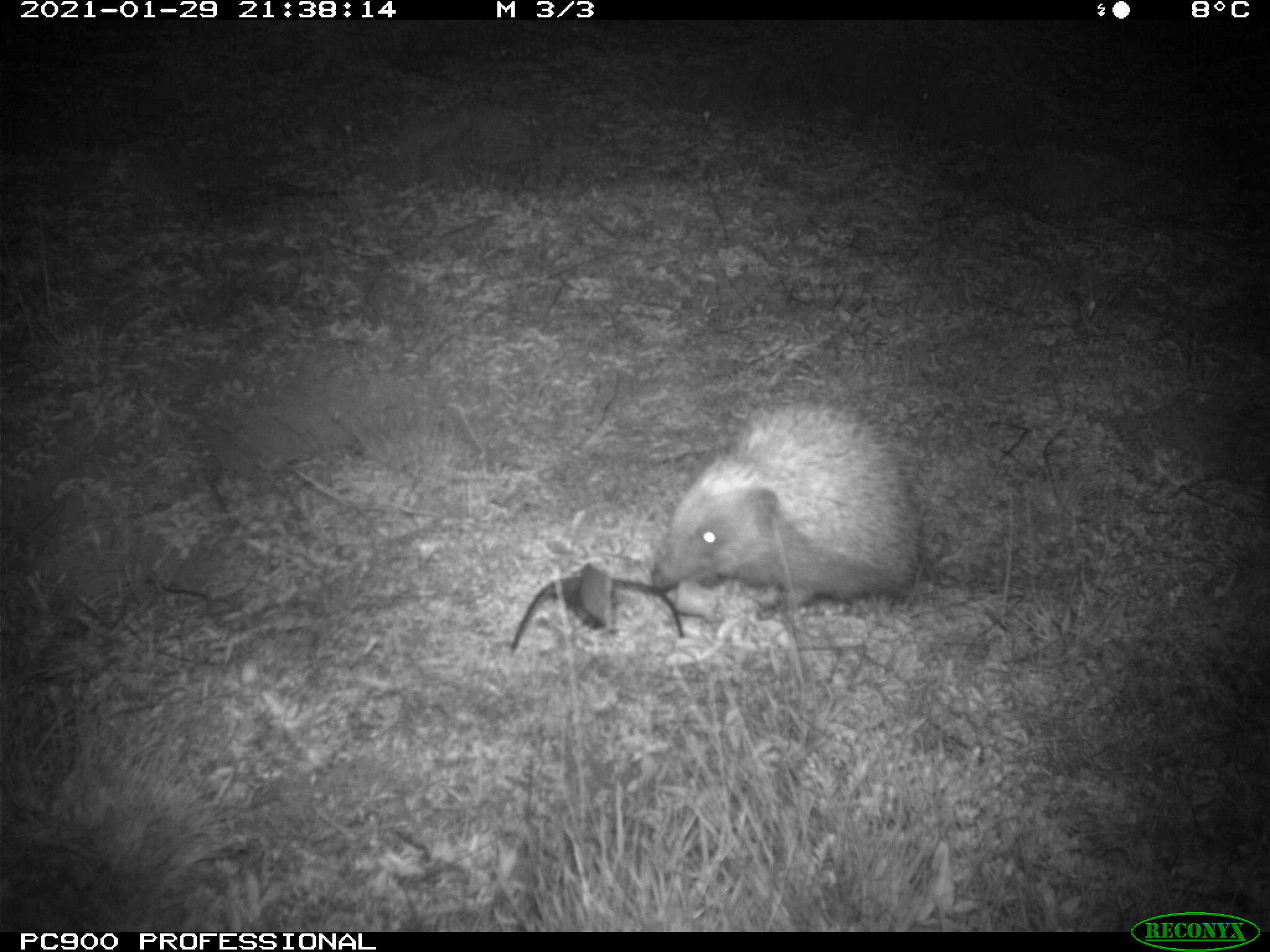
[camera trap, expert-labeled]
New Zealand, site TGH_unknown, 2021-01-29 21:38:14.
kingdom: Animalia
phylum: Chordata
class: Mammalia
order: Eulipotyphla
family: Erinaceidae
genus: Erinaceus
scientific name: Erinaceus europaeus europaeus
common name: european hedgehog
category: hedgehog